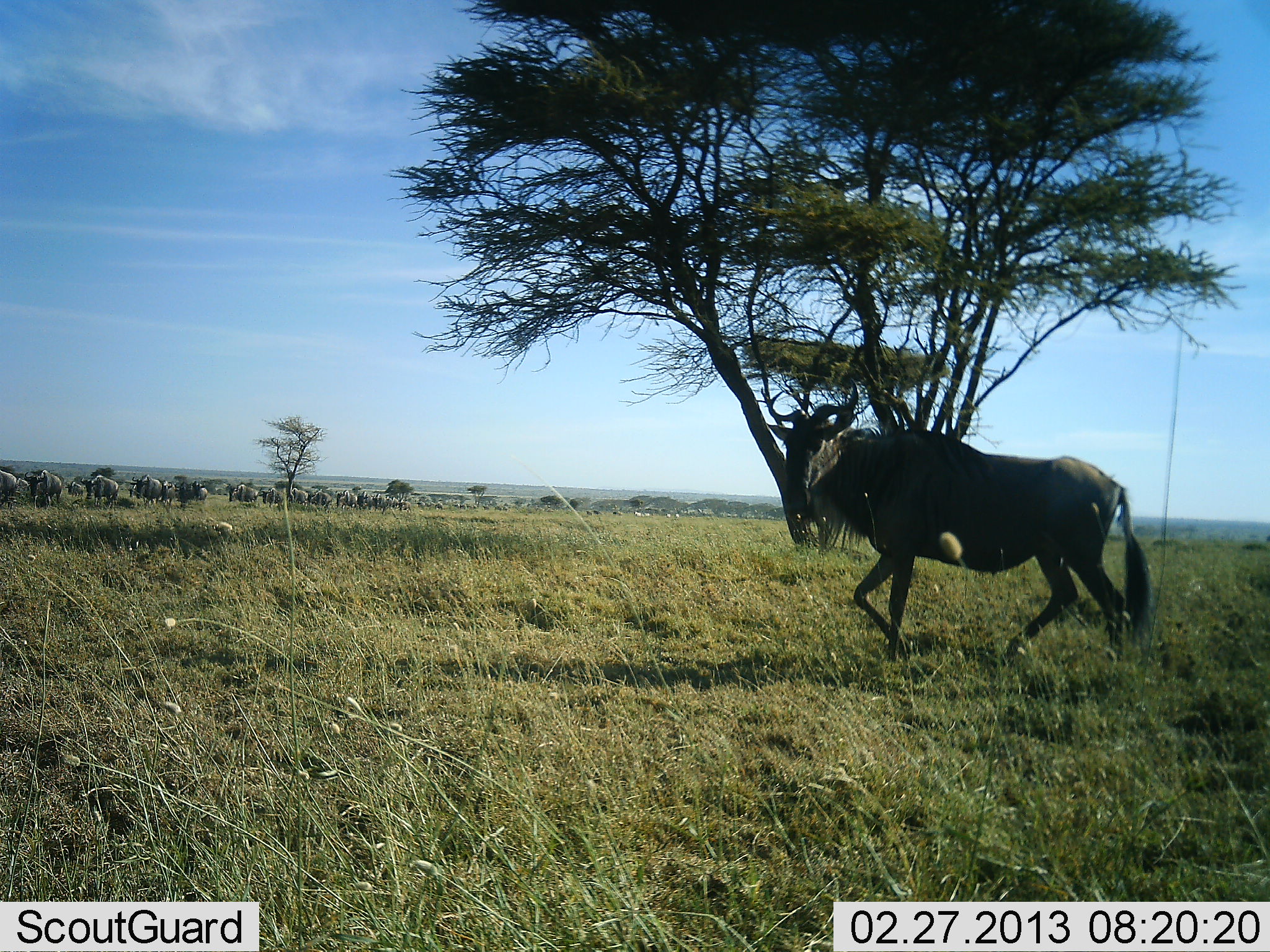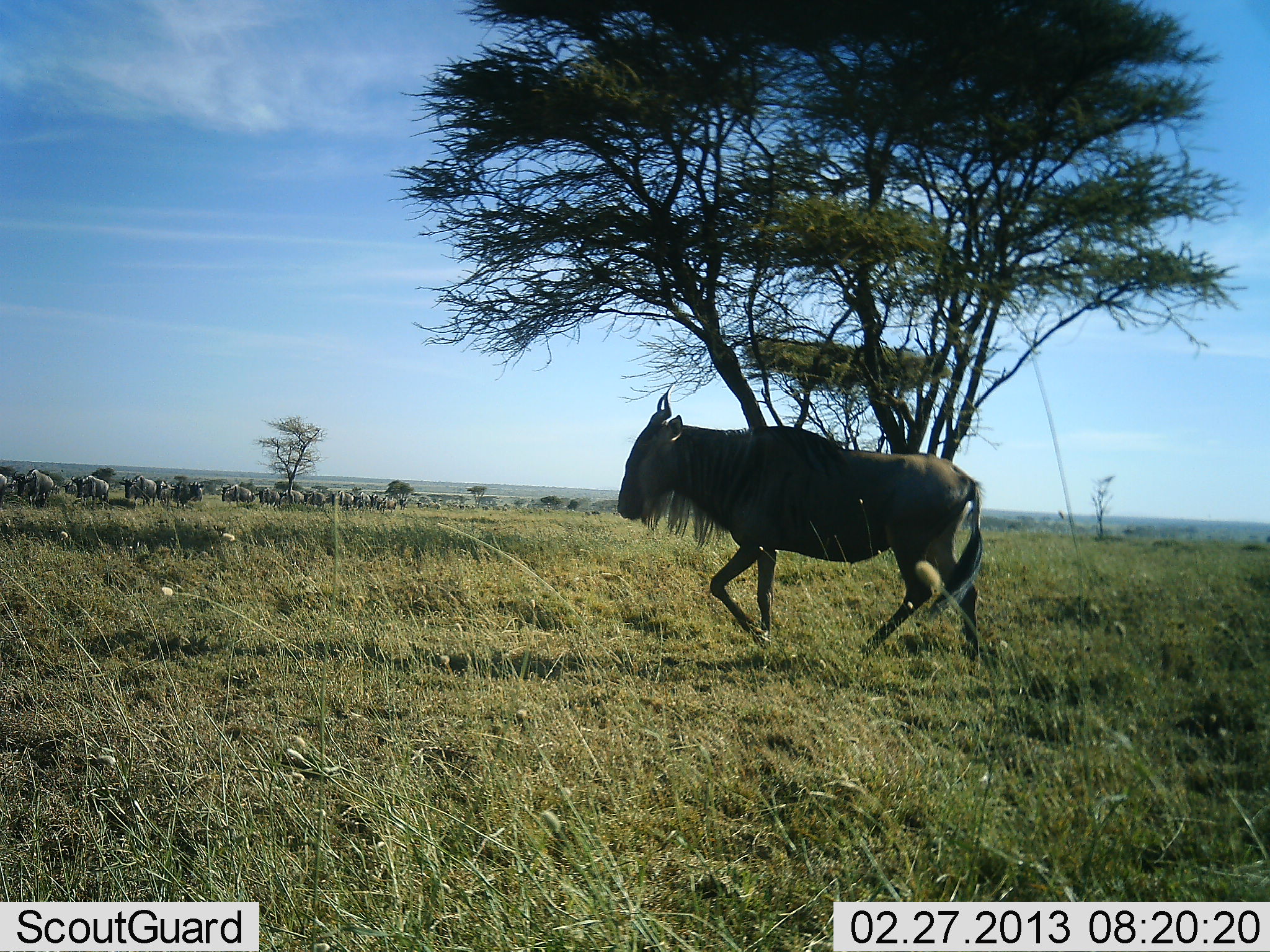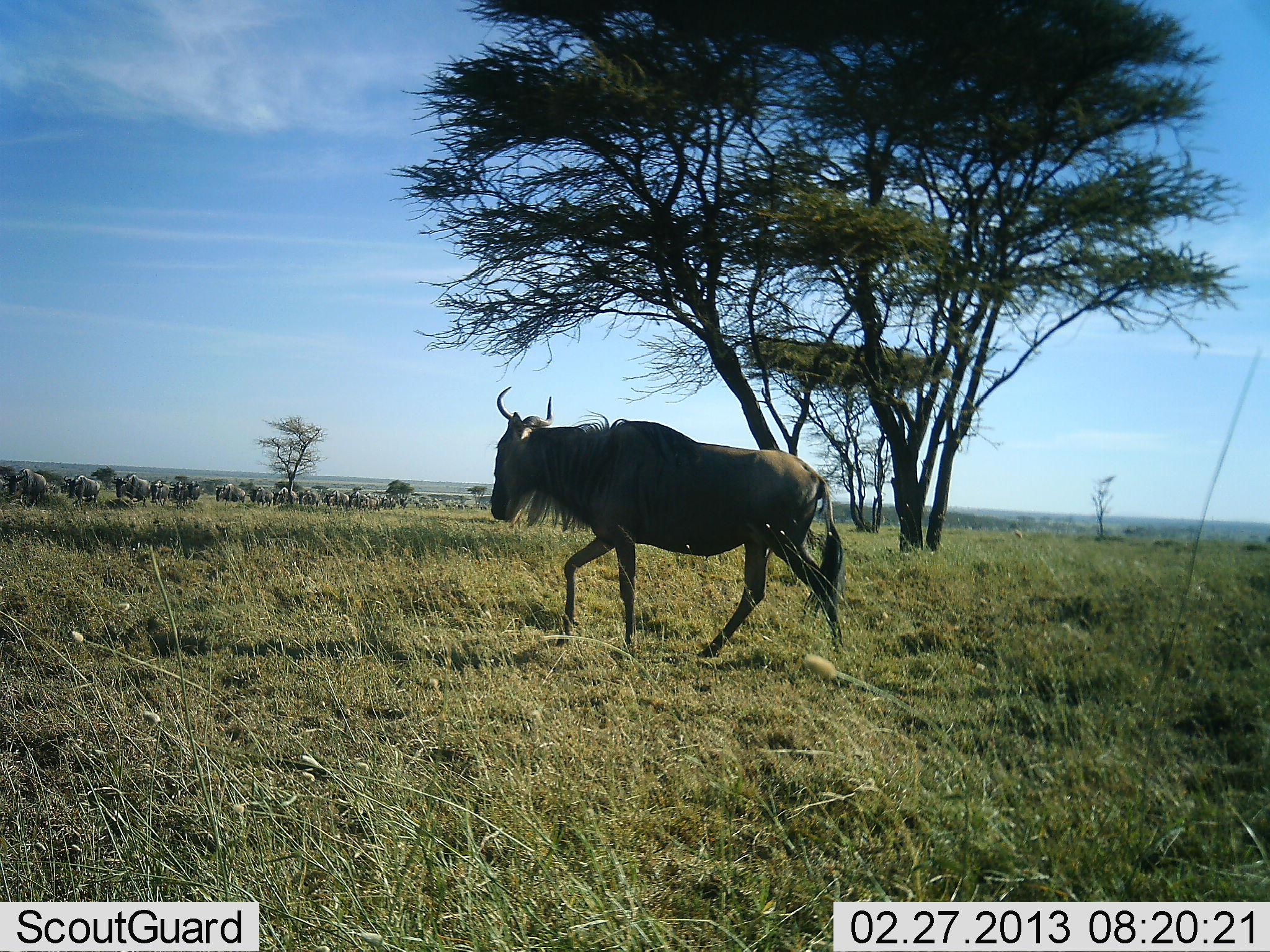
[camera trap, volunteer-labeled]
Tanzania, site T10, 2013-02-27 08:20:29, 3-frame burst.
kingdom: Animalia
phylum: Chordata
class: Mammalia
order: Artiodactyla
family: Bovidae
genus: Connochaetes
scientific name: Connochaetes taurinus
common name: blue wildebeest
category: wildebeest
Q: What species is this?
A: Wildebeest (blue wildebeest) (Connochaetes taurinus).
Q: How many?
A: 11-50.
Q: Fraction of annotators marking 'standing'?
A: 3%.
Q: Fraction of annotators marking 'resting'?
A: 0%.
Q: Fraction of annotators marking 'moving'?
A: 100%.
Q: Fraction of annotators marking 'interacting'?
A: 3%.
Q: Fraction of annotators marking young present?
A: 0%.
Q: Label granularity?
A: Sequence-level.